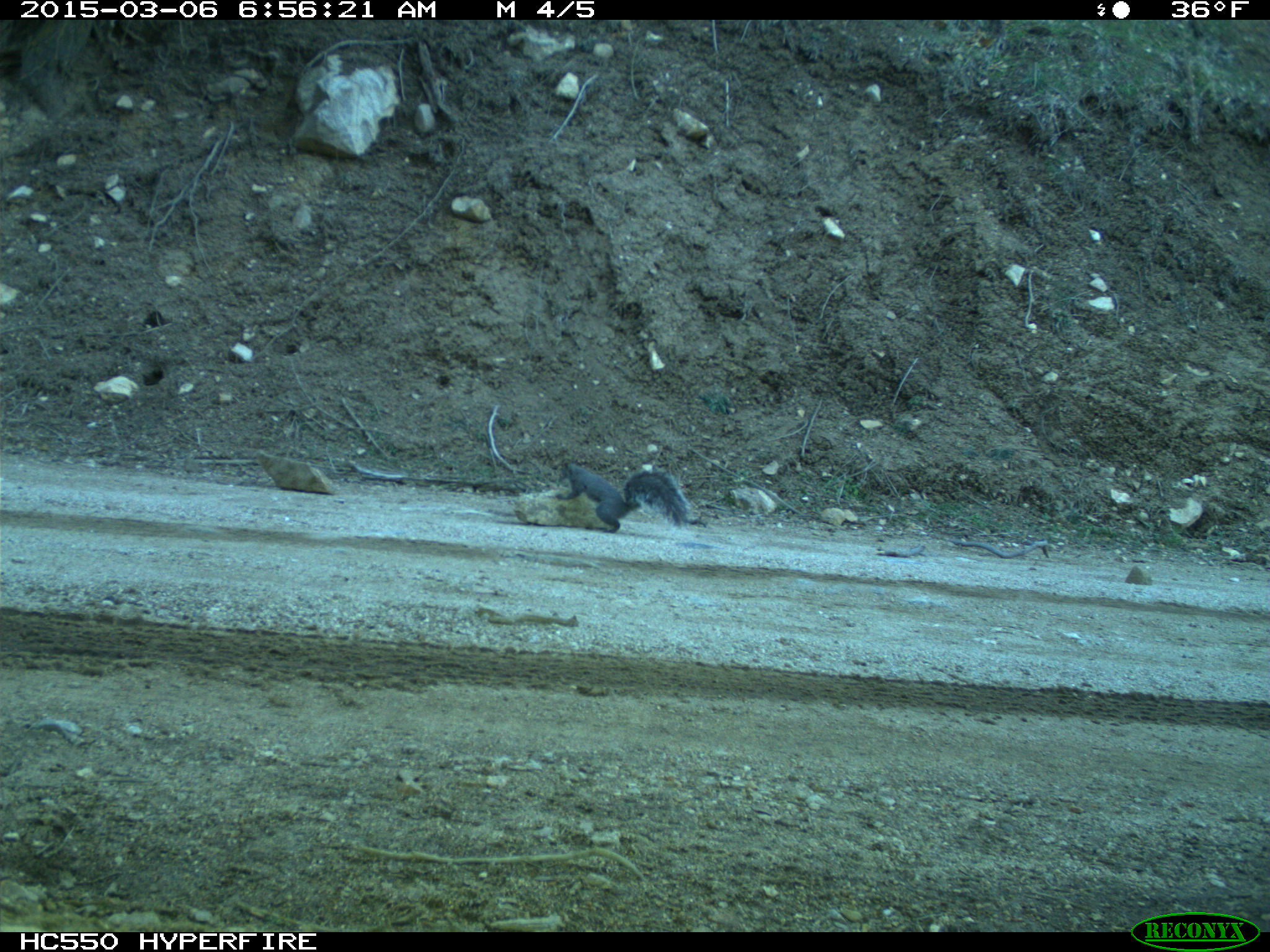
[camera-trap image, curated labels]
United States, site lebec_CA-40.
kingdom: Animalia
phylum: Chordata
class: Mammalia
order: Rodentia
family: Sciuridae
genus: Sciurus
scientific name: Sciurus carolinensis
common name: eastern gray squirrel